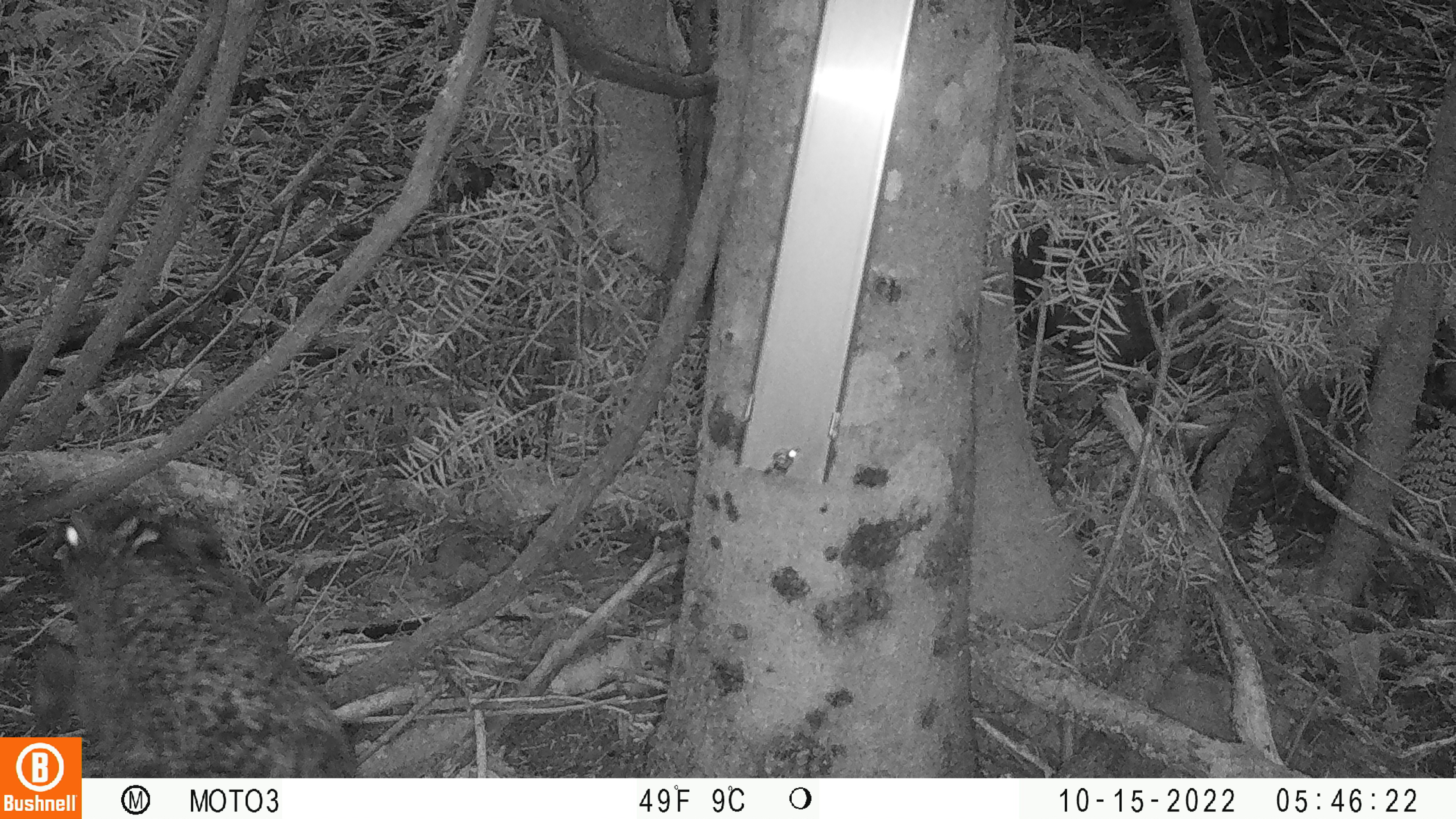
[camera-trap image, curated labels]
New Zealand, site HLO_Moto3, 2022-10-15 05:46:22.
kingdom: Animalia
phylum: Chordata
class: Mammalia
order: Lagomorpha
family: Leporidae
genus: Lepus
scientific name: Lepus europaeus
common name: brown hare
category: hare